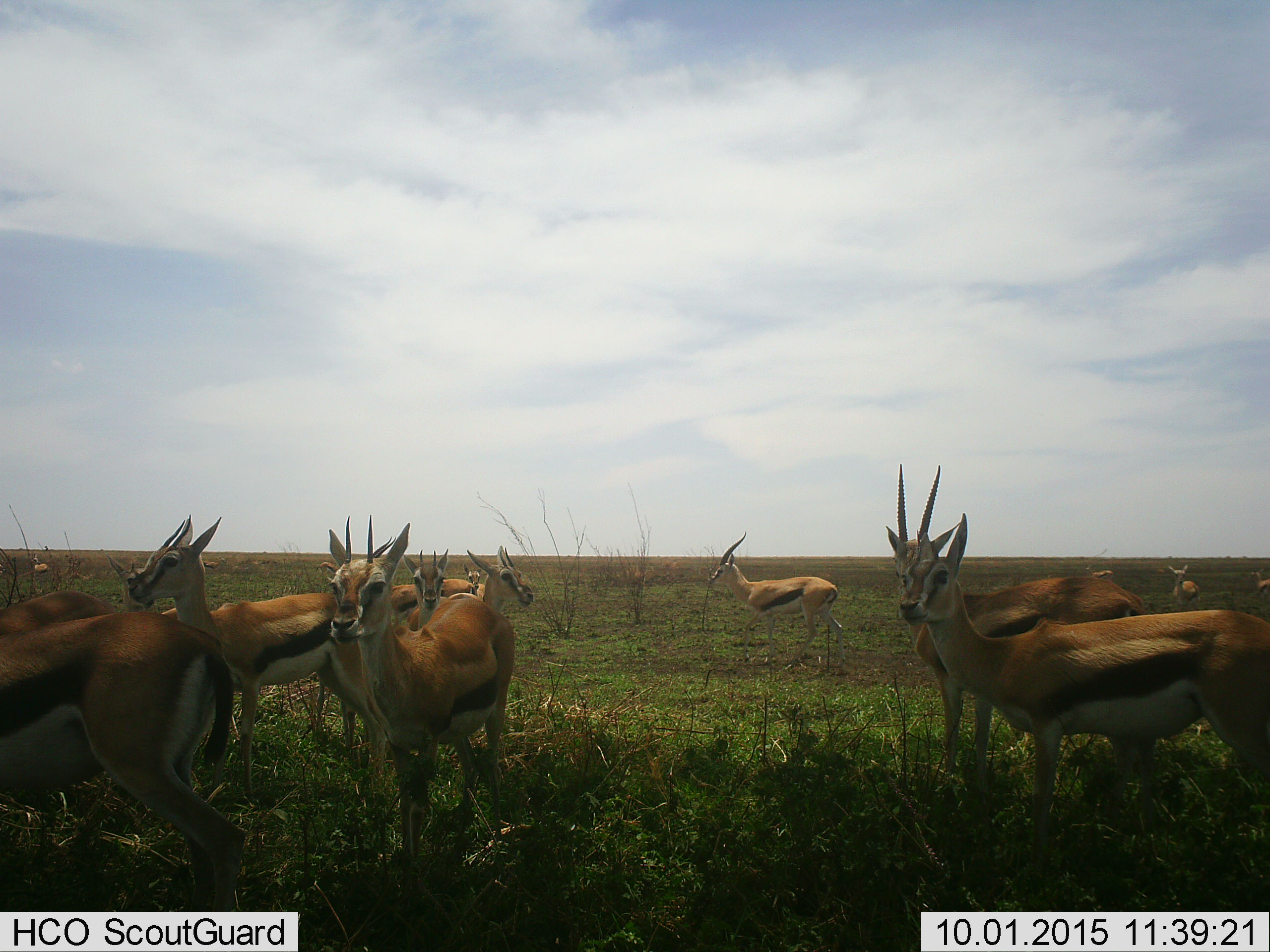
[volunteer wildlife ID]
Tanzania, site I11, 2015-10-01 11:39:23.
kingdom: Animalia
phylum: Chordata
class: Mammalia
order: Artiodactyla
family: Bovidae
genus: Eudorcas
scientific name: Eudorcas thomsonii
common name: thomson's gazelle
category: gazellethomsons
Gazellethomsons (thomson's gazelle) (Eudorcas thomsonii), count 11-50. Behavior (volunteer vote fractions): standing 78%, resting 0%, moving 56%, interacting 11%. Young present (vote fraction): 11%. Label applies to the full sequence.